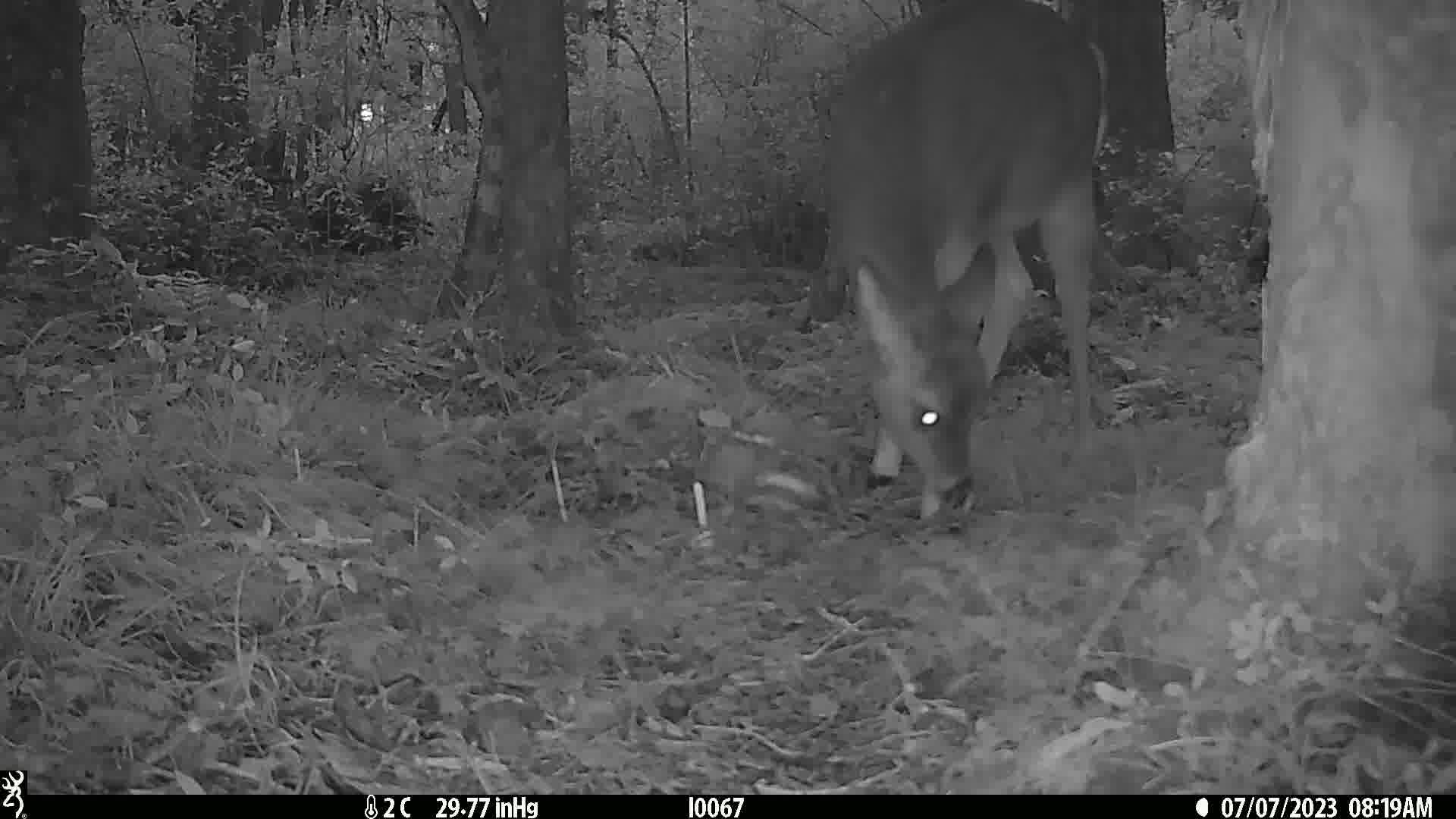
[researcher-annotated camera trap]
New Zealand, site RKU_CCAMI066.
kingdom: Animalia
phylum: Chordata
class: Mammalia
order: Artiodactyla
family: Cervidae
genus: Odocoileus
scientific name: Odocoileus virginianus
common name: white-tailed deer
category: white tailed deer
White tailed deer (white-tailed deer) (Odocoileus virginianus).